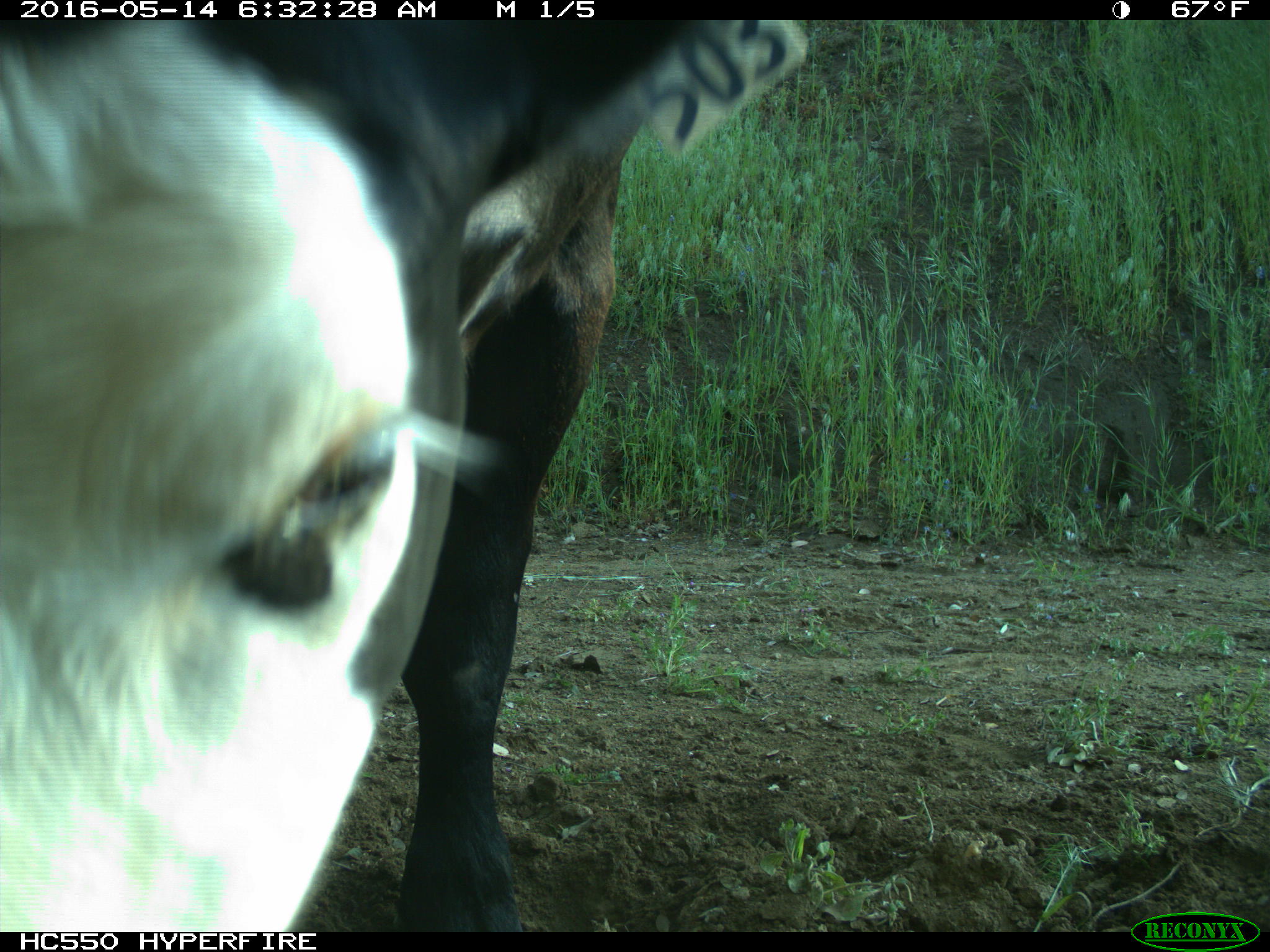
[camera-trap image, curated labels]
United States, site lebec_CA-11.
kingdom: Animalia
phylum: Chordata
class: Mammalia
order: Artiodactyla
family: Bovidae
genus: Bos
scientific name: Bos taurus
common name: domestic cow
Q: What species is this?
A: Bos taurus (domestic cow).